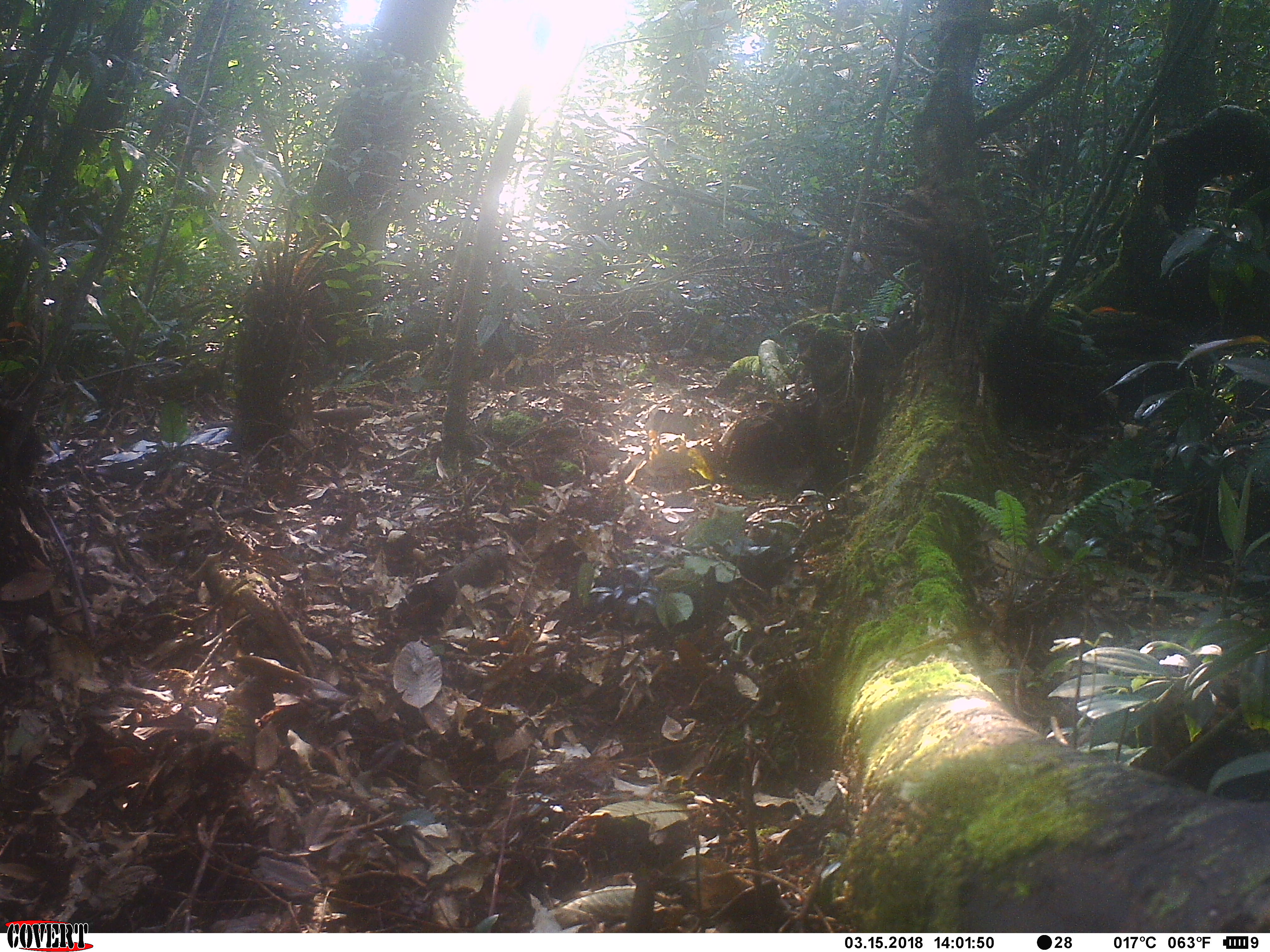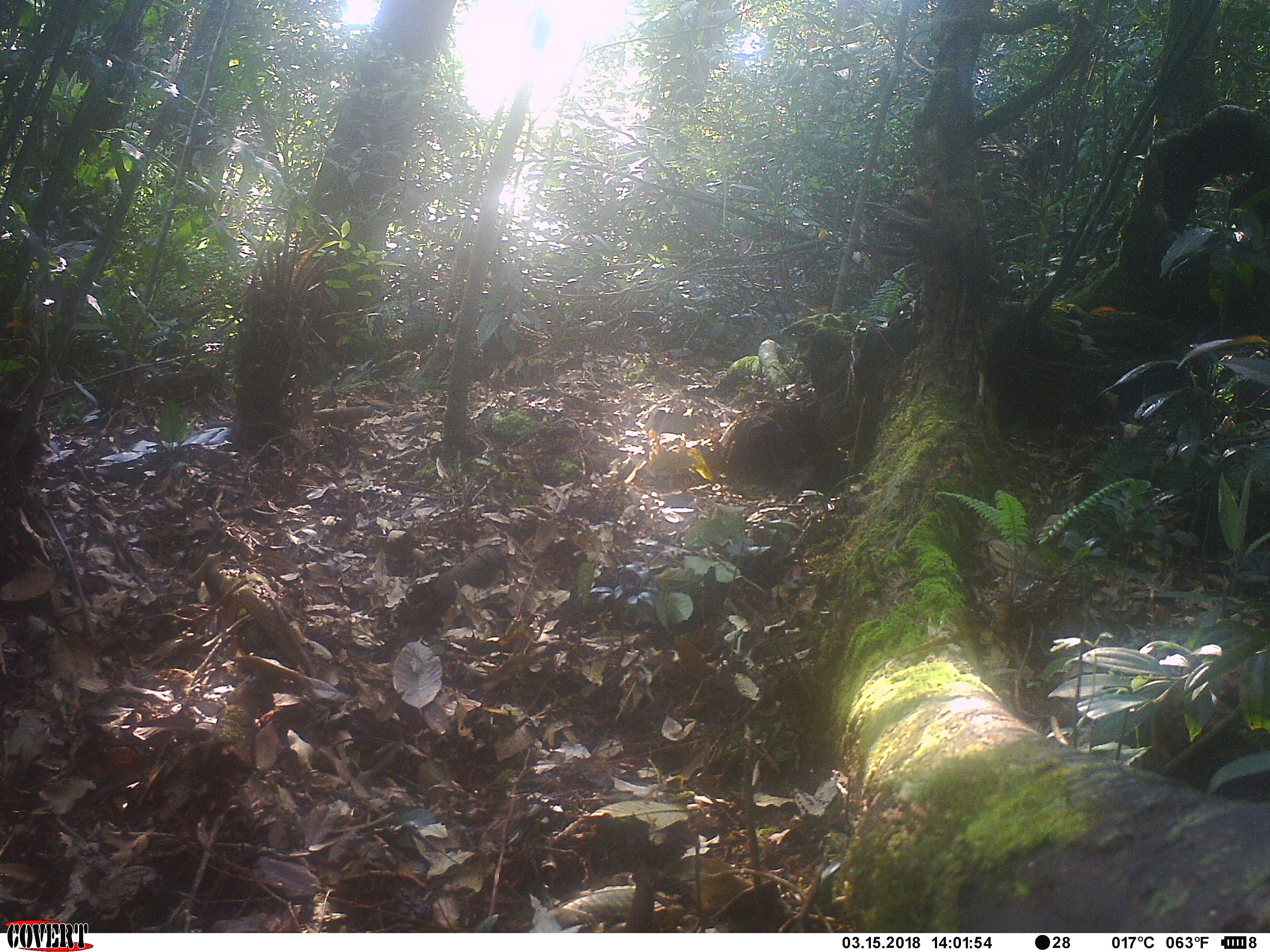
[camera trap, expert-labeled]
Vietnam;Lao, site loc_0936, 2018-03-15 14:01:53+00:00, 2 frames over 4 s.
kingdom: Animalia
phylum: Chordata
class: Mammalia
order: Primates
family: Cercopithecidae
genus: Macaca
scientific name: Macaca arctoides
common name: stump-tailed macaque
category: stump tailed macaque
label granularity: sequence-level